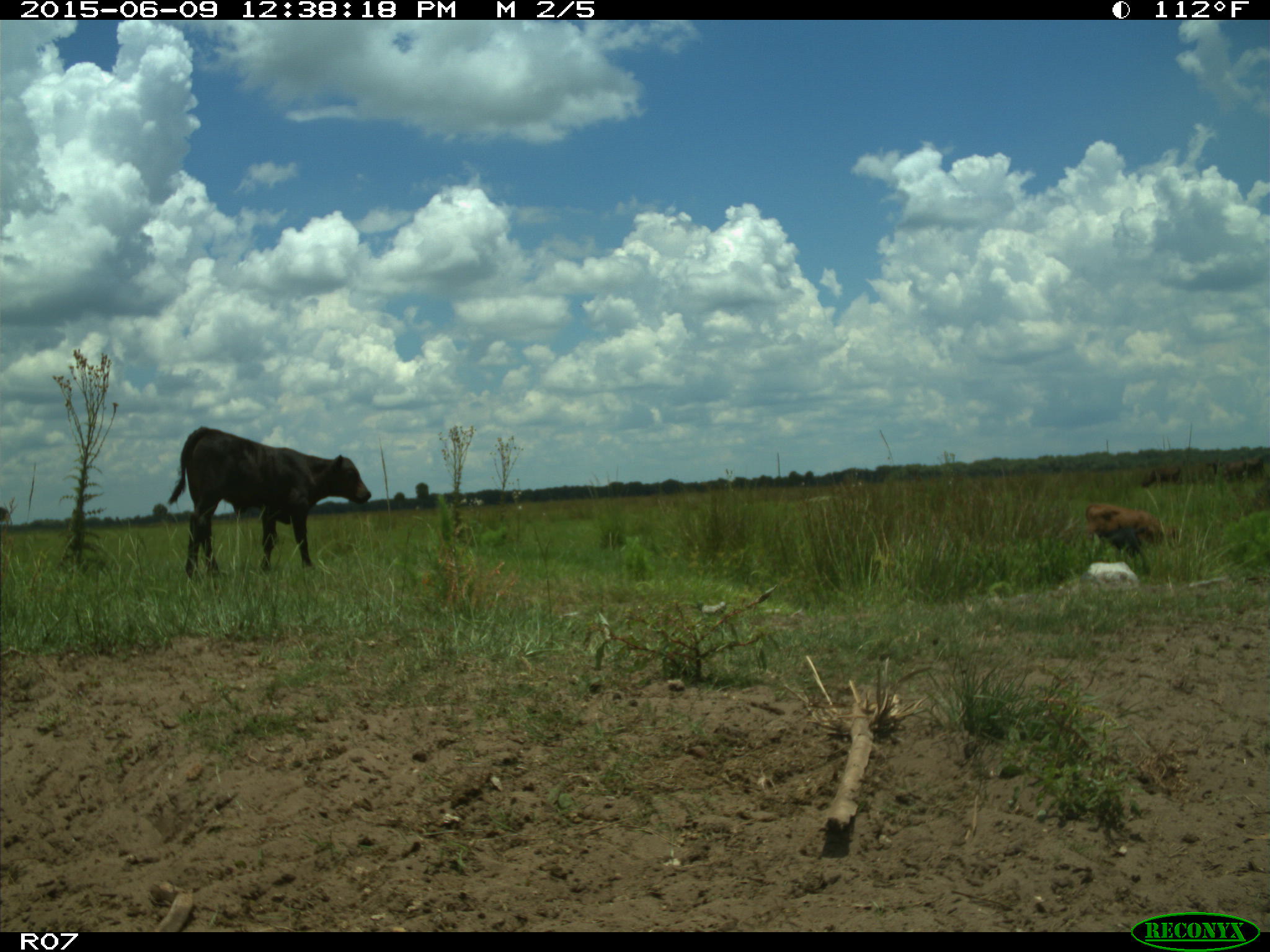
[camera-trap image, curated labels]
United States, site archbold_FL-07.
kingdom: Animalia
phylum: Chordata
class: Mammalia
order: Artiodactyla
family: Bovidae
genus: Bos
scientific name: Bos taurus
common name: domestic cow